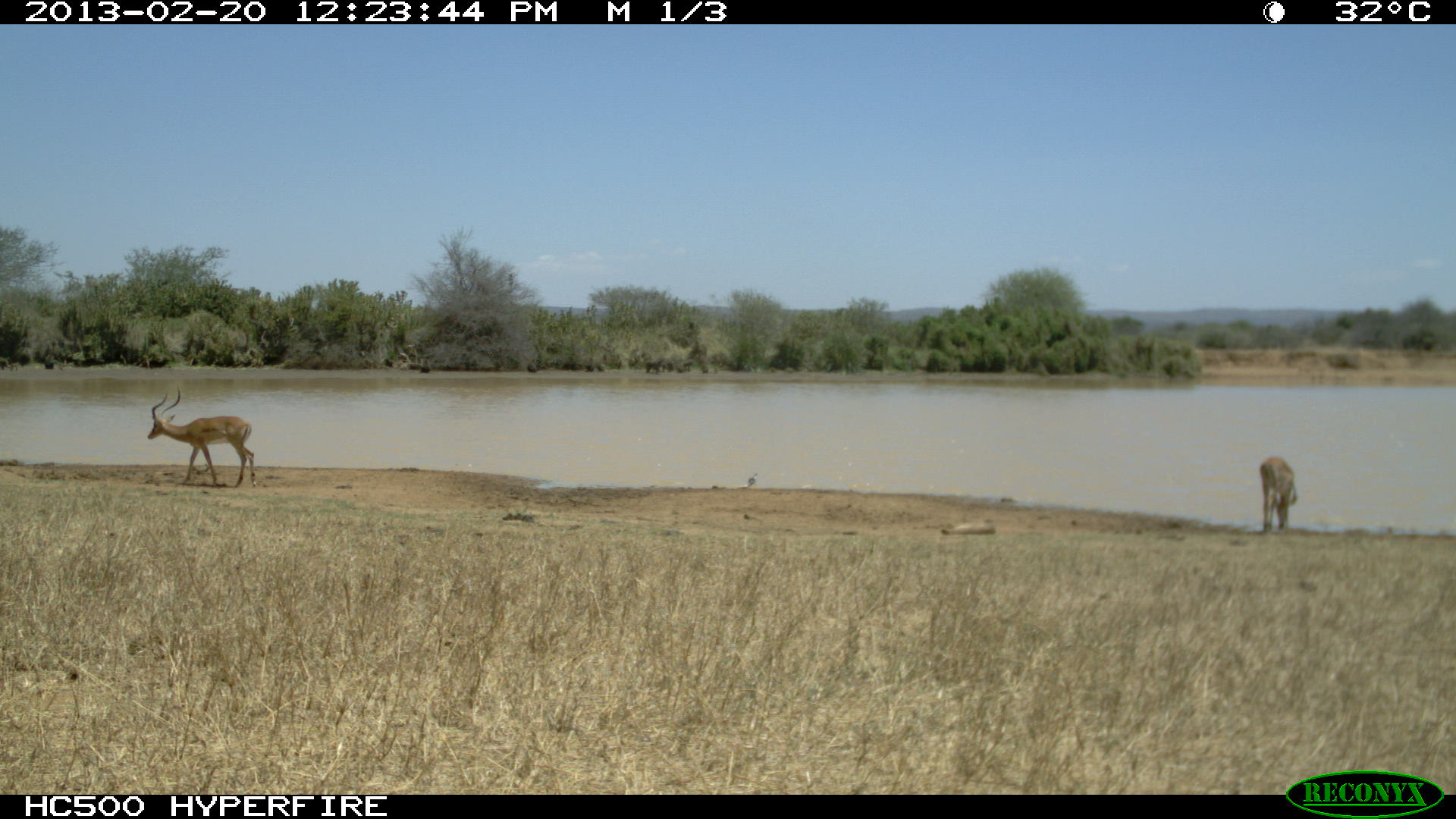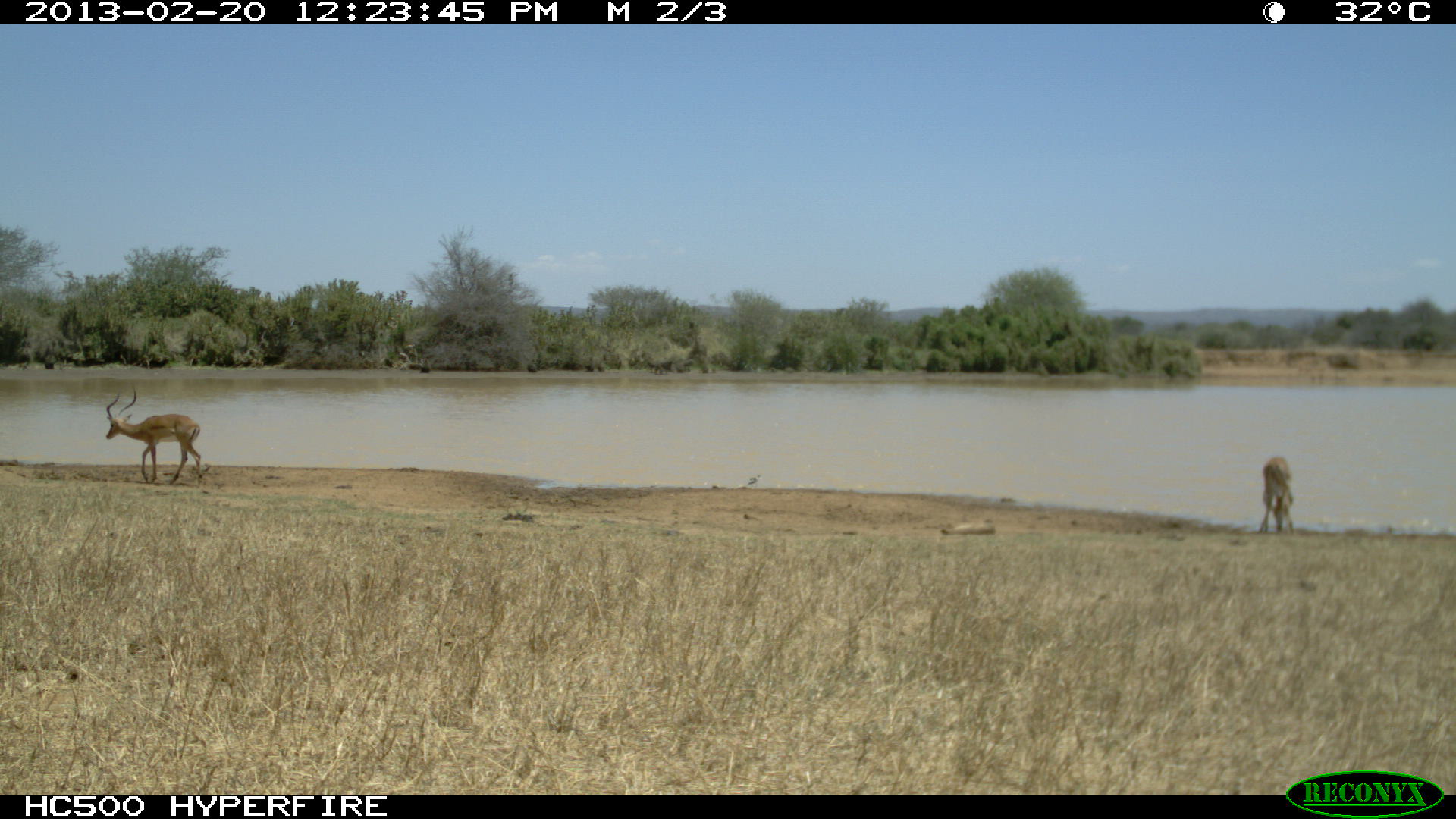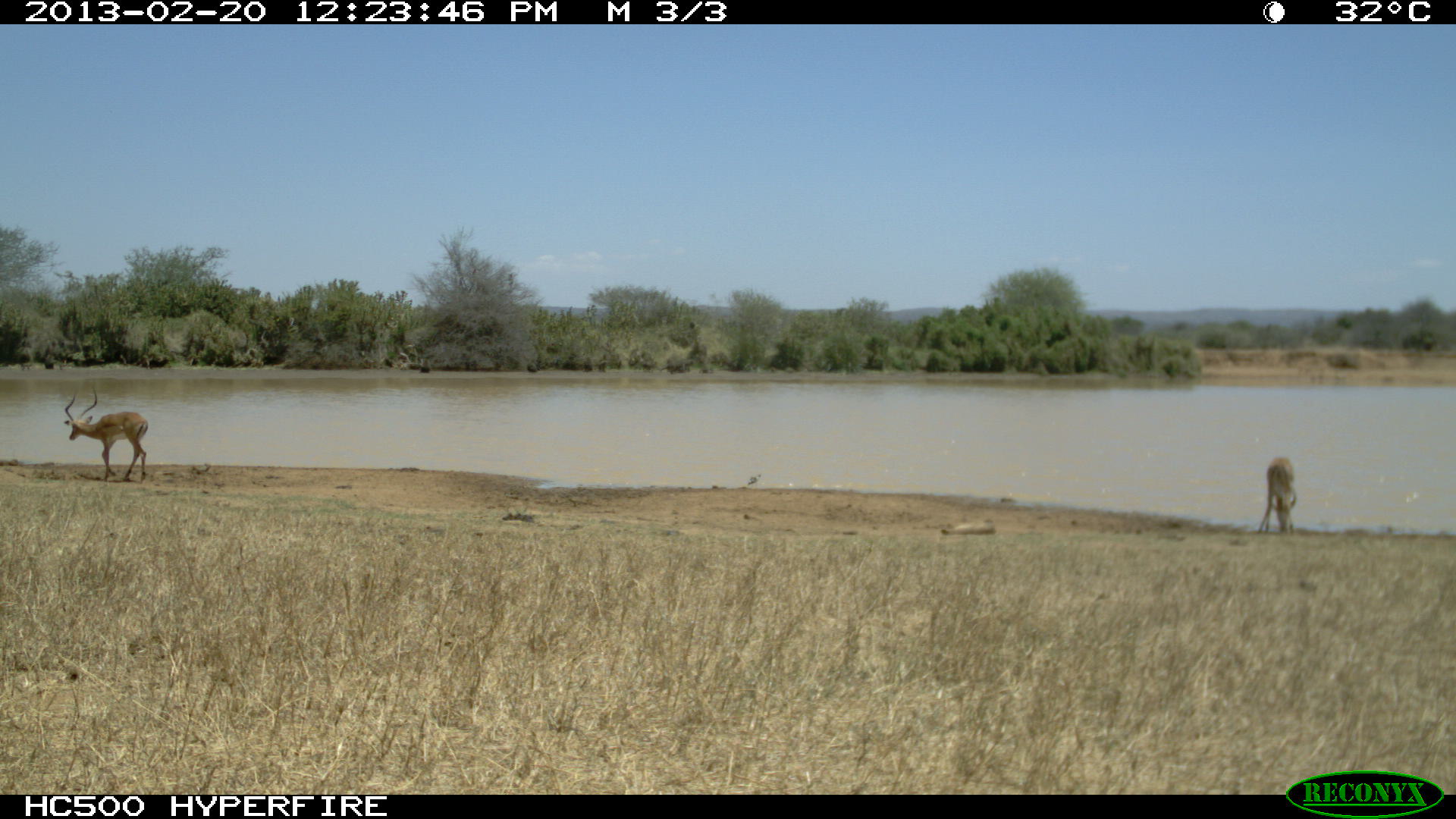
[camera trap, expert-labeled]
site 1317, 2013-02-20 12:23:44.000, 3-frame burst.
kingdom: Animalia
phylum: Chordata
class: Mammalia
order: Artiodactyla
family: Bovidae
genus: Aepyceros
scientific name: Aepyceros melampus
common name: impala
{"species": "Aepyceros melampus (impala)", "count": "3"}